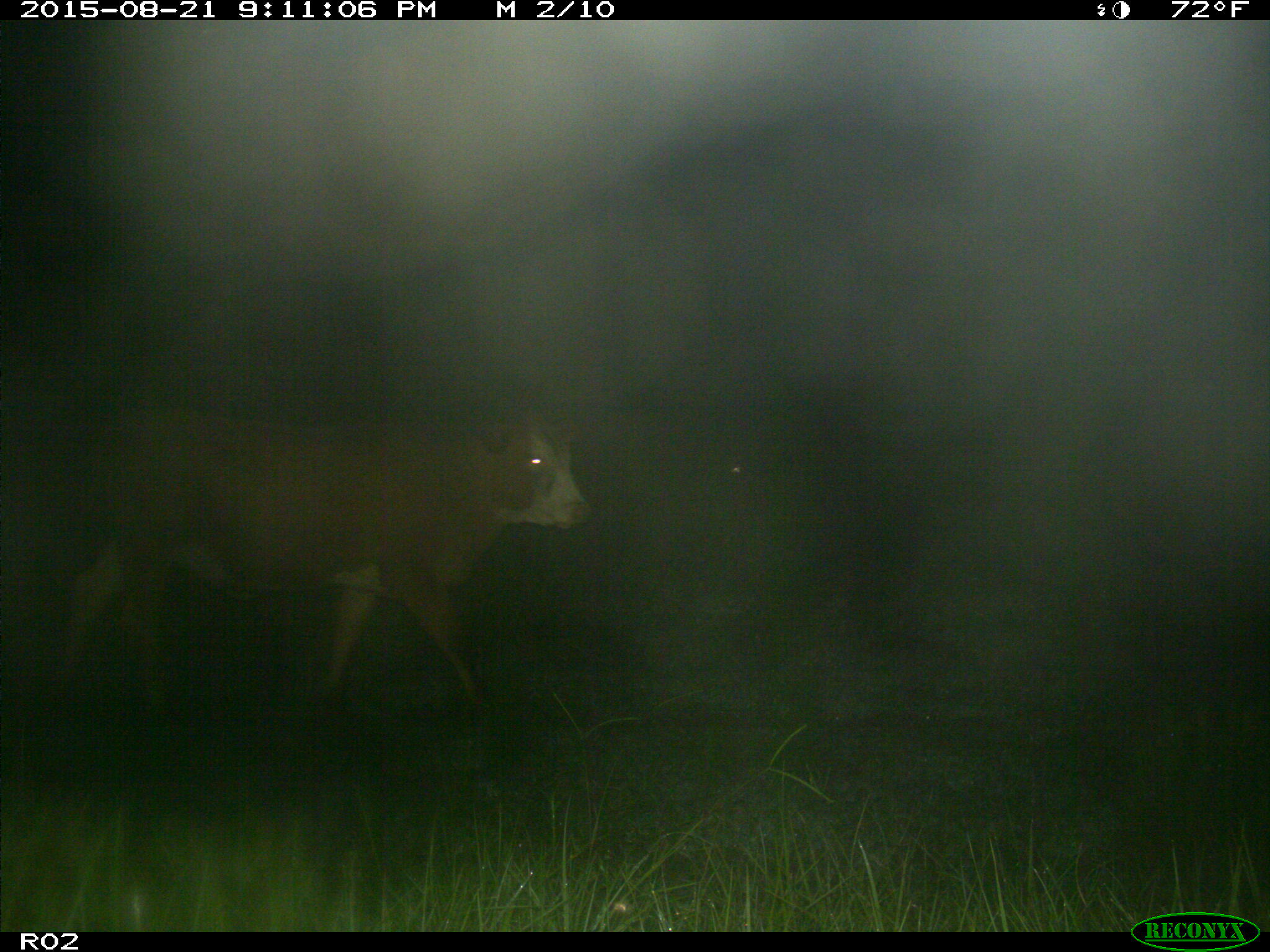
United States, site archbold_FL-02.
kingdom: Animalia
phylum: Chordata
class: Mammalia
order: Artiodactyla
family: Bovidae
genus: Bos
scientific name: Bos taurus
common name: domestic cow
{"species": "Bos taurus (domestic cow)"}